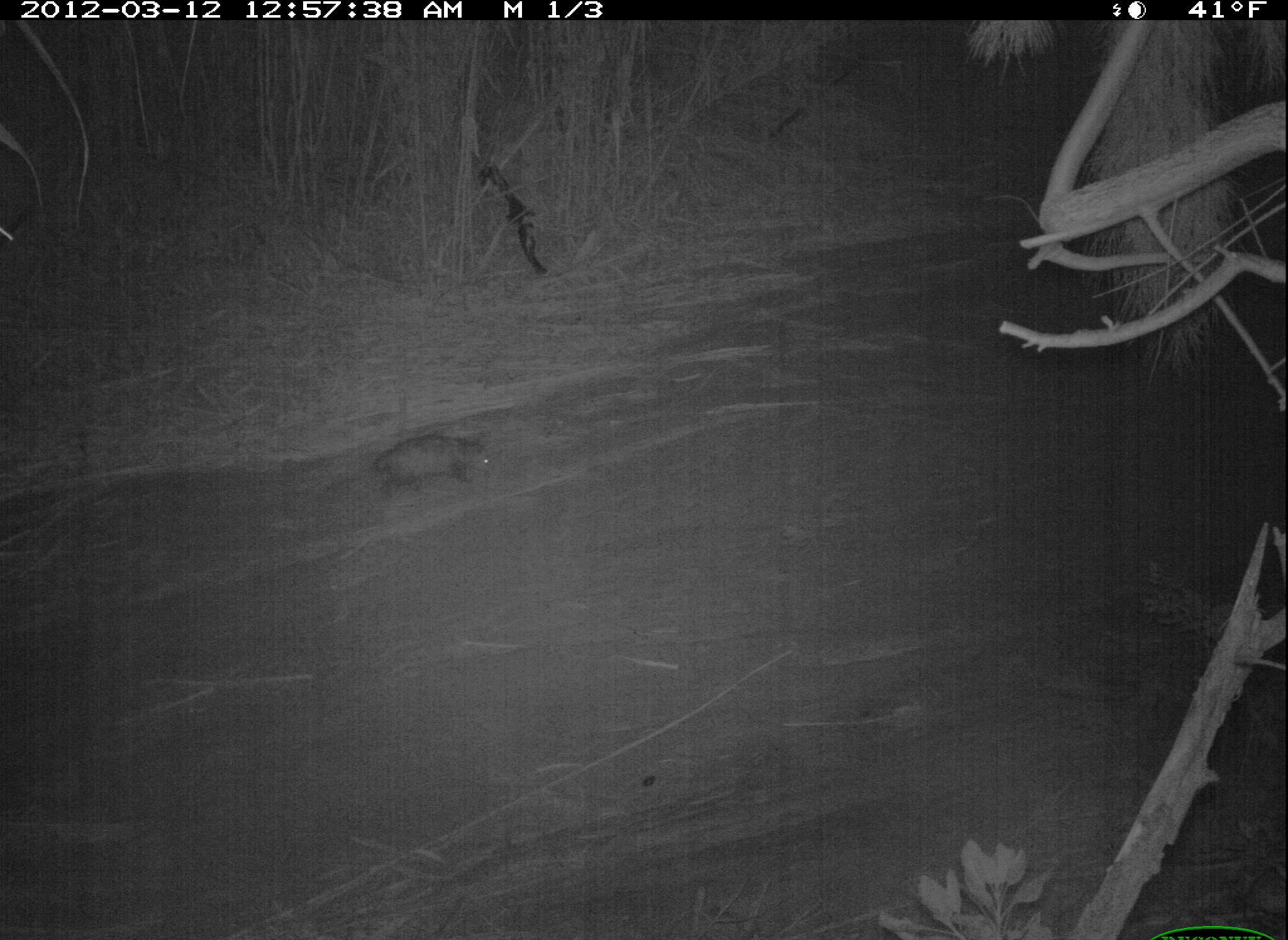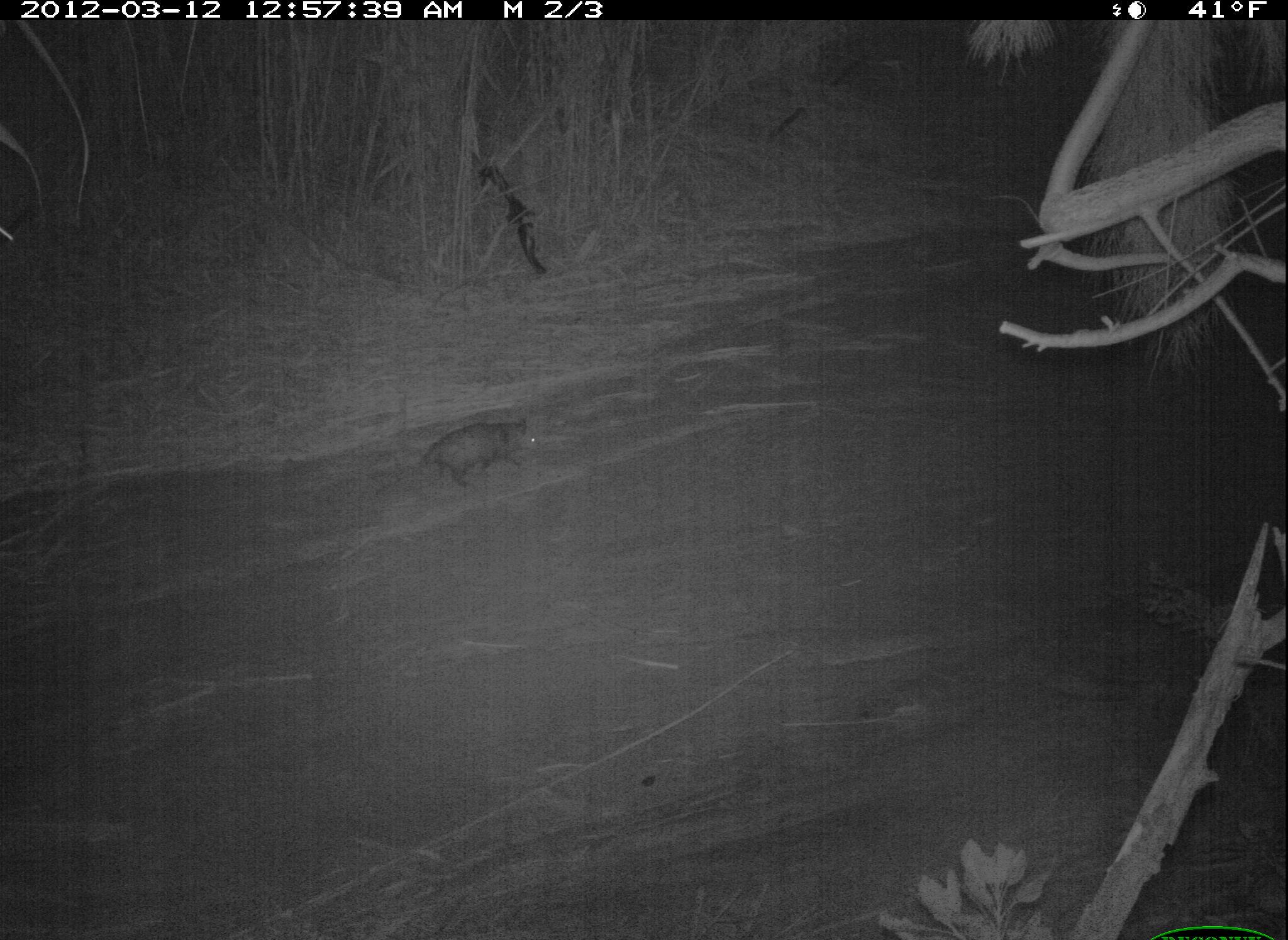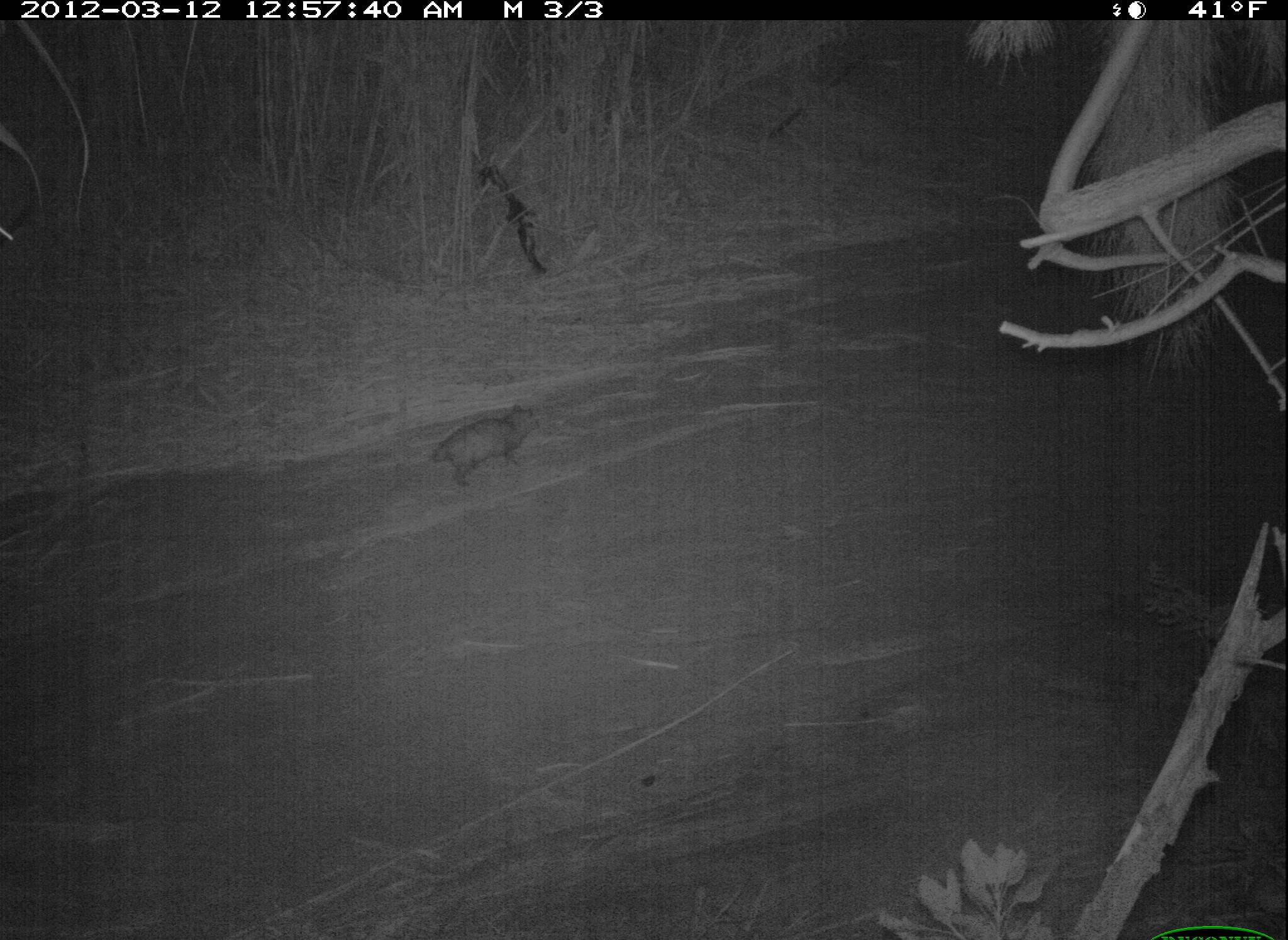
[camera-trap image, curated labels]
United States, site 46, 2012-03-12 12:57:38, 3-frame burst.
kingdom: Animalia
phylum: Chordata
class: Mammalia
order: Didelphimorphia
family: Didelphidae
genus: Didelphis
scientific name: Didelphis virginiana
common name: virginia opossum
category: opossum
Opossum (virginia opossum) (Didelphis virginiana).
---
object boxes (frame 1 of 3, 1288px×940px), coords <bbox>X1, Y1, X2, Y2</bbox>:
opossum: <bbox>336, 420, 501, 501</bbox>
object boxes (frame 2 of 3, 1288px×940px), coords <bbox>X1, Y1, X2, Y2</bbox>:
opossum: <bbox>375, 408, 567, 499</bbox>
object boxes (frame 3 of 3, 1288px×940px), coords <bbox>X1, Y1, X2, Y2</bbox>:
opossum: <bbox>399, 391, 557, 494</bbox>